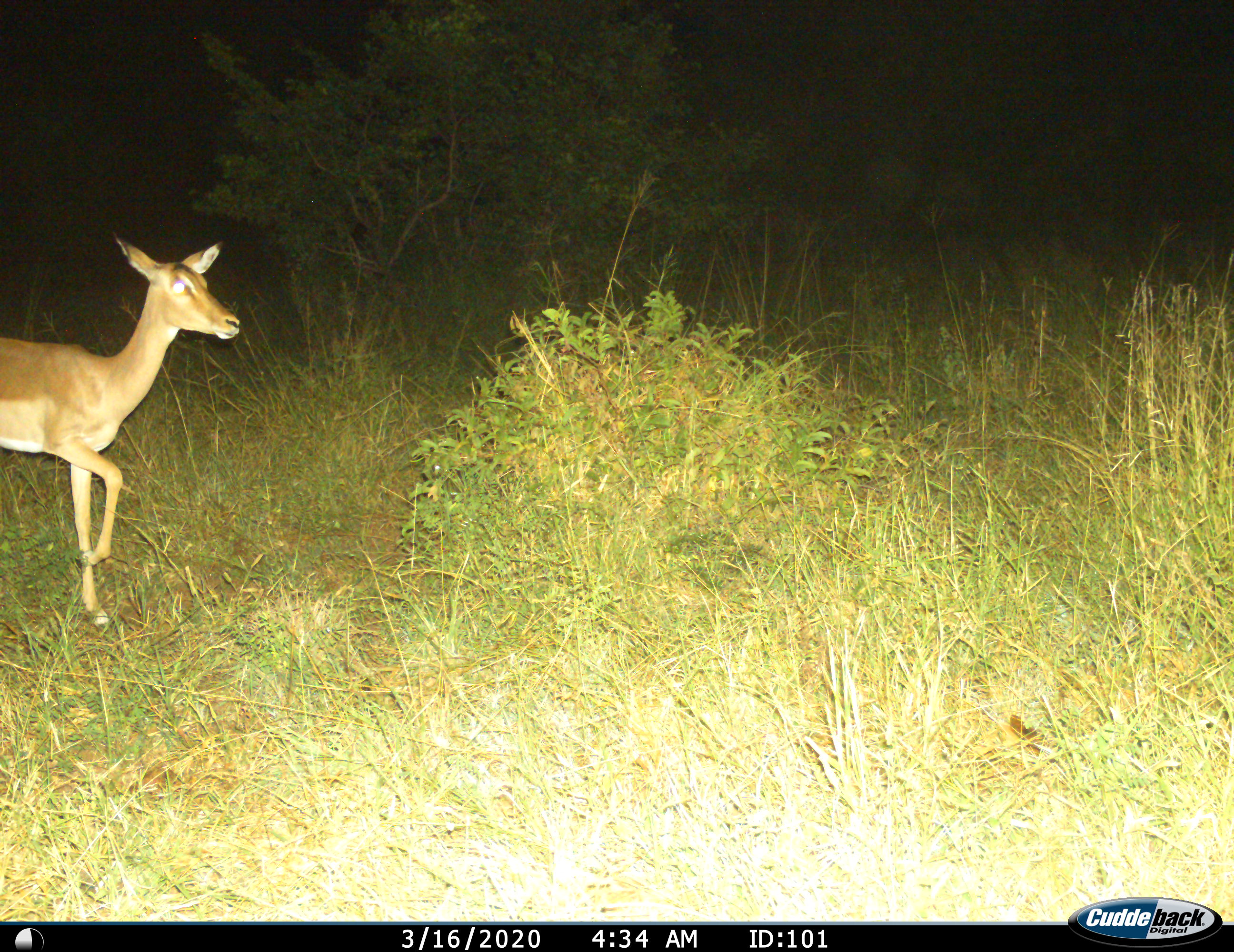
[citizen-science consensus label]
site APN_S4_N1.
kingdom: Animalia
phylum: Chordata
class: Mammalia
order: Artiodactyla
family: Bovidae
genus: Aepyceros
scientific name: Aepyceros melampus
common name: impala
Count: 1.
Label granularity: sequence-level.